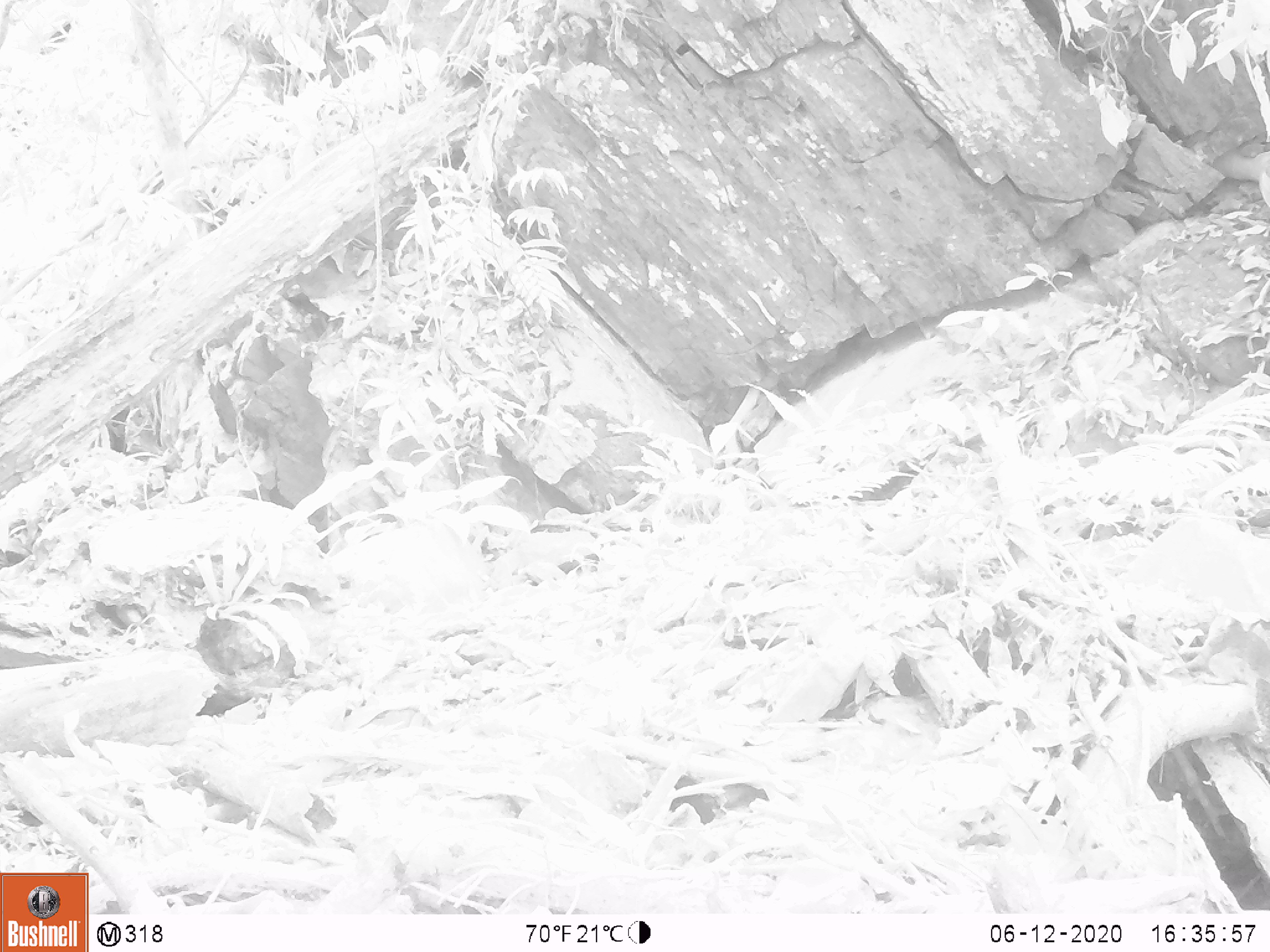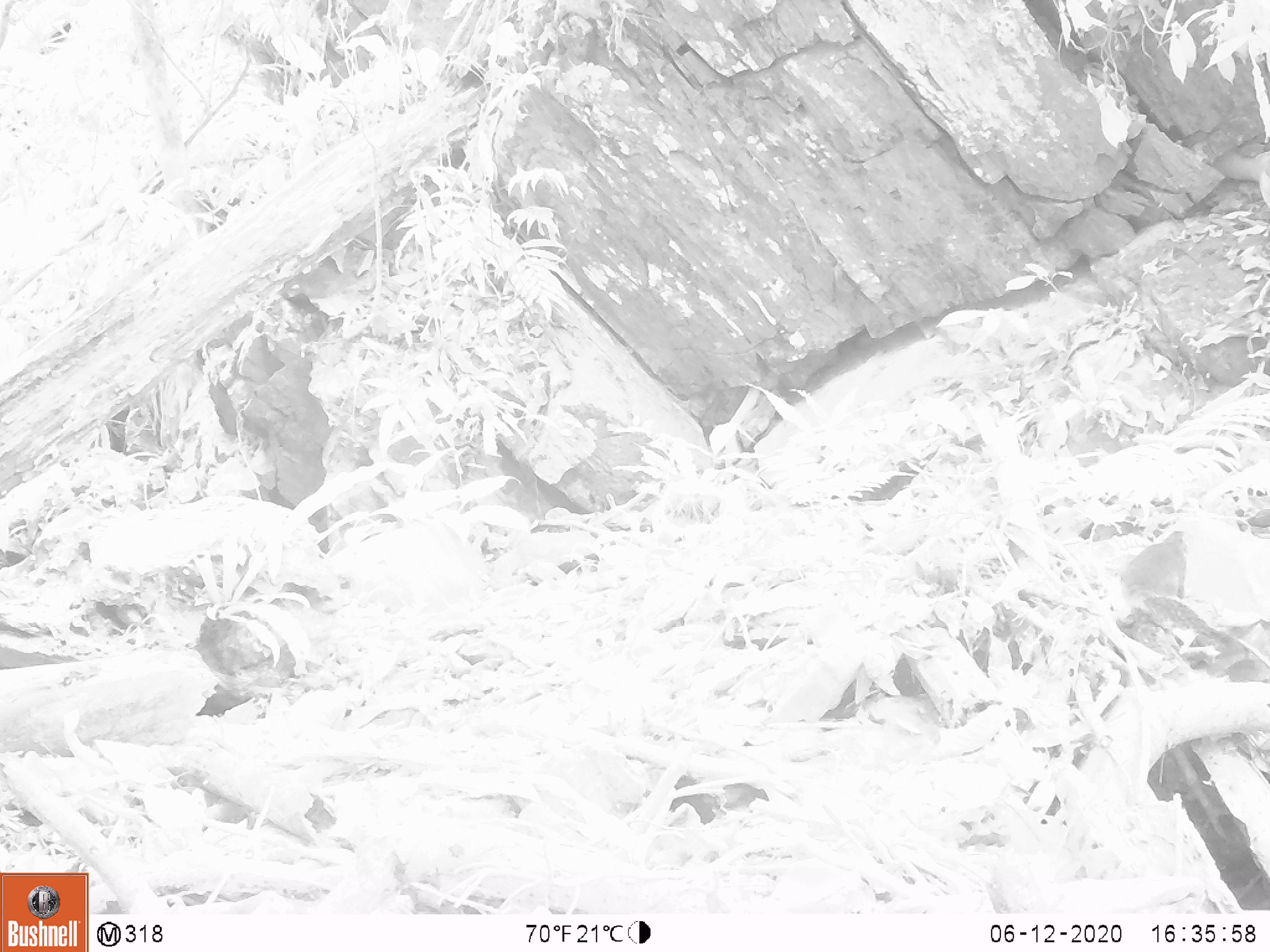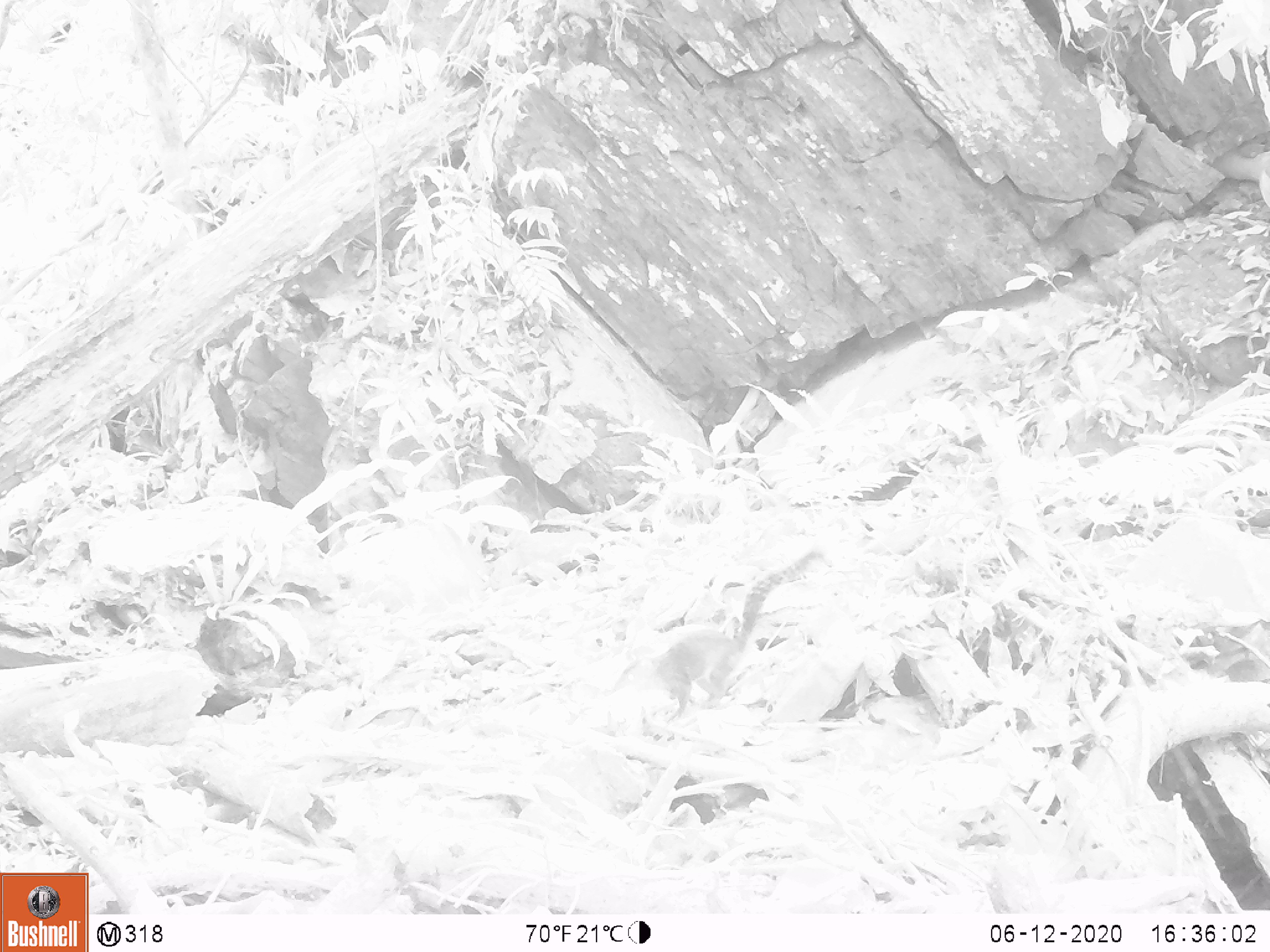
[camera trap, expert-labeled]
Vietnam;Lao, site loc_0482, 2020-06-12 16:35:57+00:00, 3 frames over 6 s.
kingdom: Animalia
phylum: Chordata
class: Mammalia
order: Scandentia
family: Tupaiidae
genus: Tupaia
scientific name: Tupaia belangeri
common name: northern treeshrew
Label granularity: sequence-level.